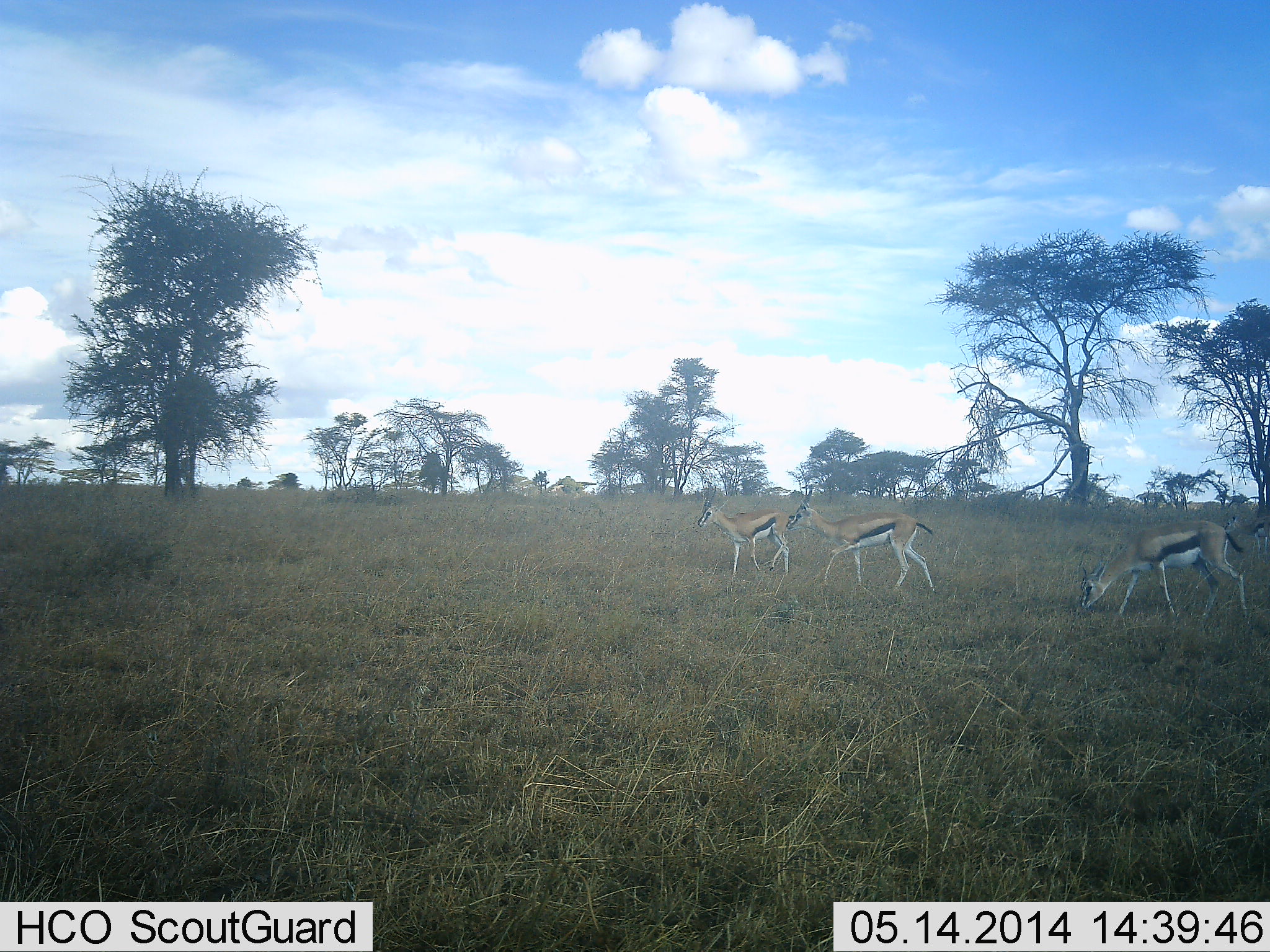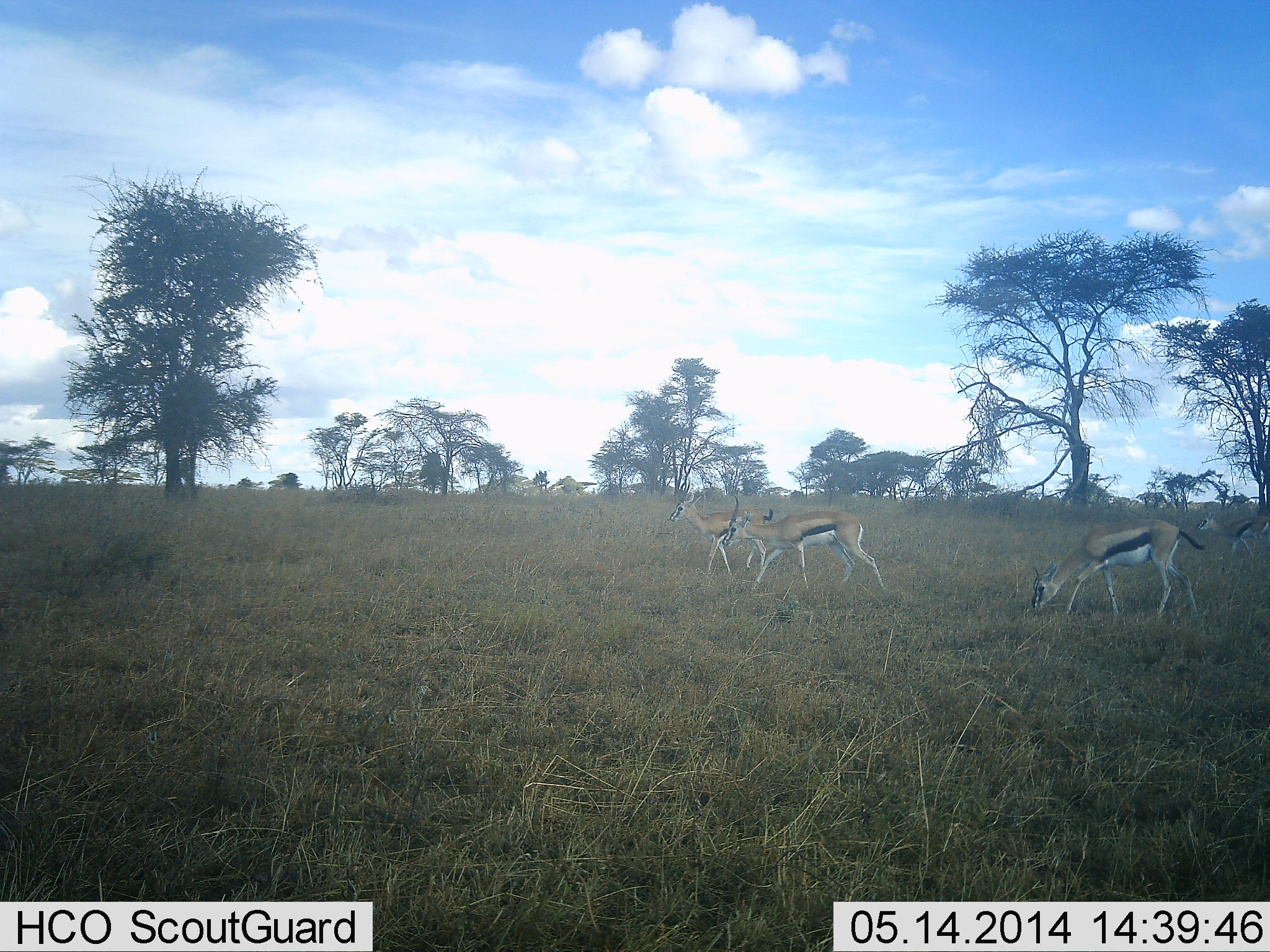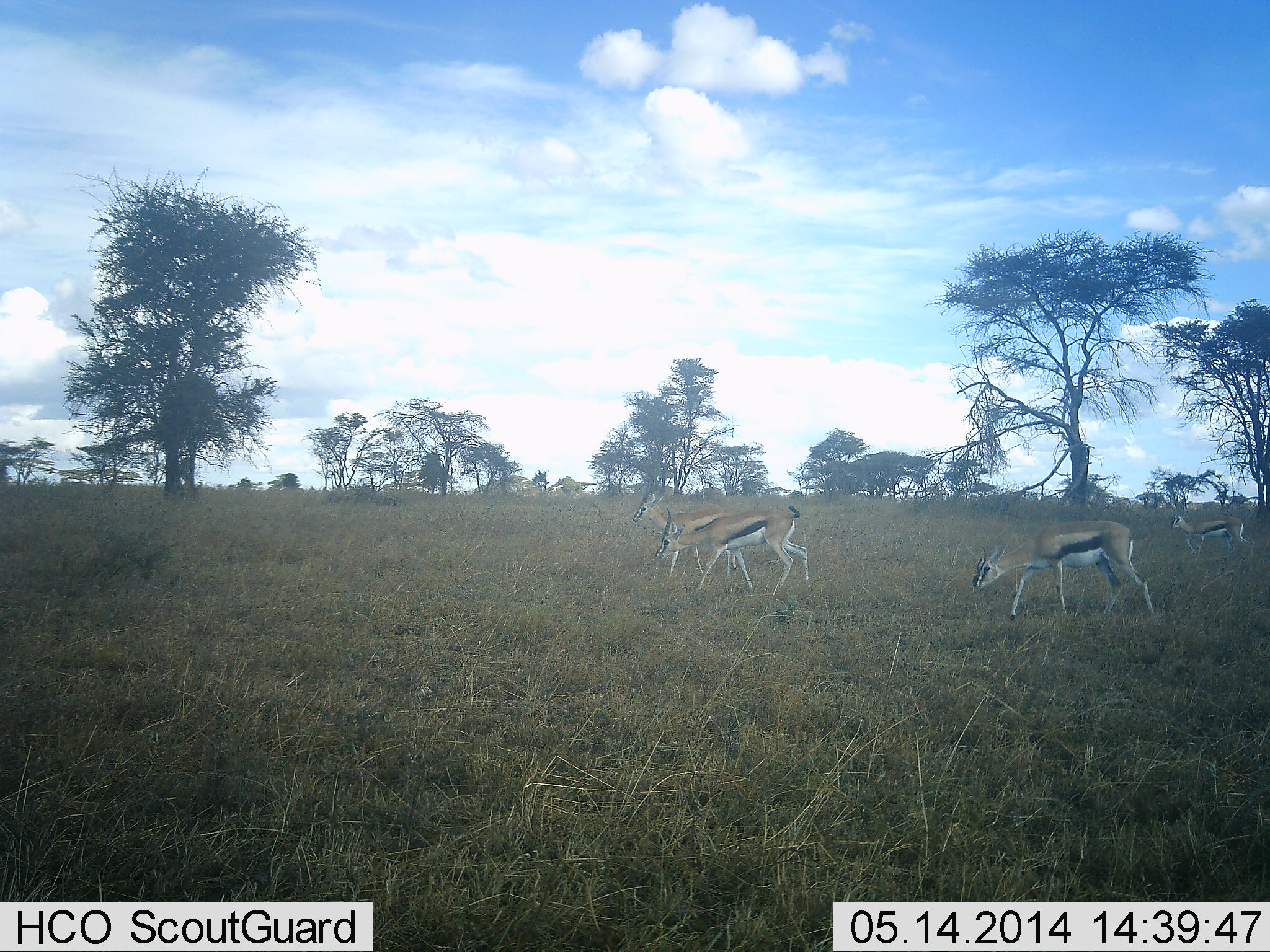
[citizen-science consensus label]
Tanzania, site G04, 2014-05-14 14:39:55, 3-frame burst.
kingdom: Animalia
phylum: Chordata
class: Mammalia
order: Artiodactyla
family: Bovidae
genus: Eudorcas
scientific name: Eudorcas thomsonii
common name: thomson's gazelle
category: gazellethomsons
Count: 4.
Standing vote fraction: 11%.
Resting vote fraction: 0%.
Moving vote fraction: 95%.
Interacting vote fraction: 0%.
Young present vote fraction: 0%.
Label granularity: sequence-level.